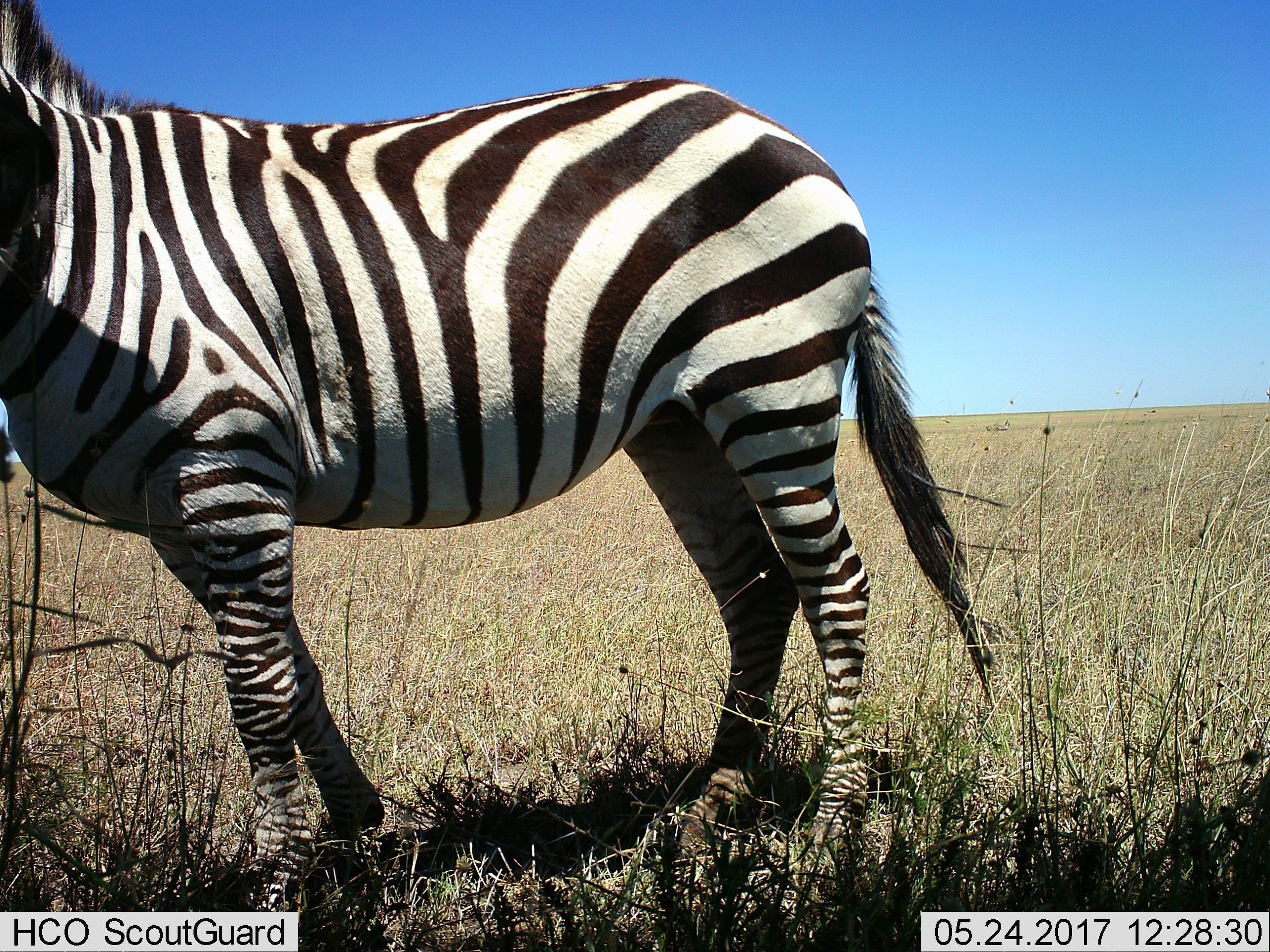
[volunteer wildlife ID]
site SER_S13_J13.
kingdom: Animalia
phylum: Chordata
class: Mammalia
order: Perissodactyla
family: Equidae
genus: Equus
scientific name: Equus quagga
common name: plains zebra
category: zebraplains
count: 1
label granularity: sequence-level